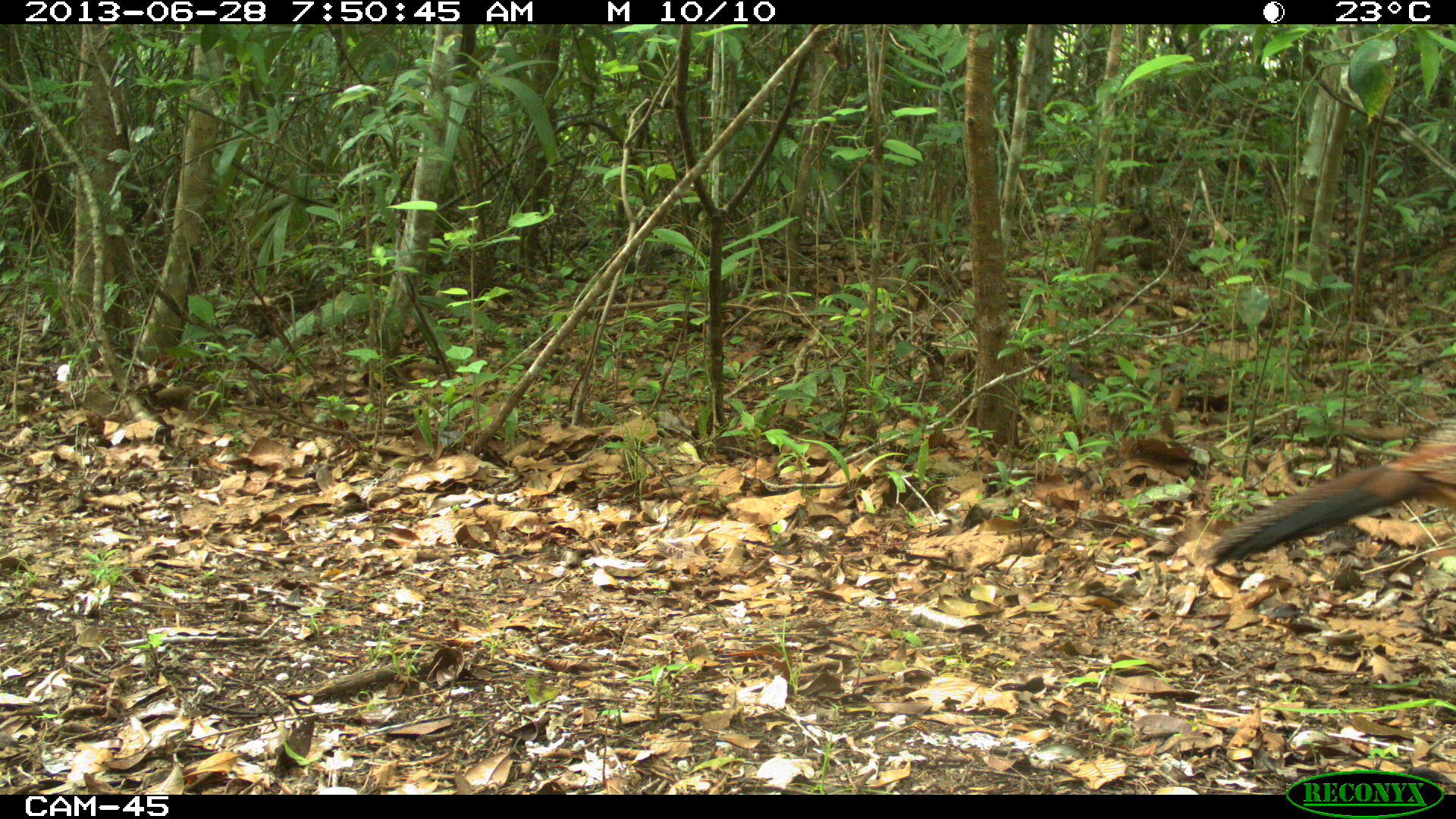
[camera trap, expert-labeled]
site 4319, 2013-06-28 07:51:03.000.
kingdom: Animalia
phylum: Chordata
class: Aves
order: Galliformes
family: Cracidae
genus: Crax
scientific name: Crax rubra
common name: great curassow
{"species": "Crax rubra (great curassow)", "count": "1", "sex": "female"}